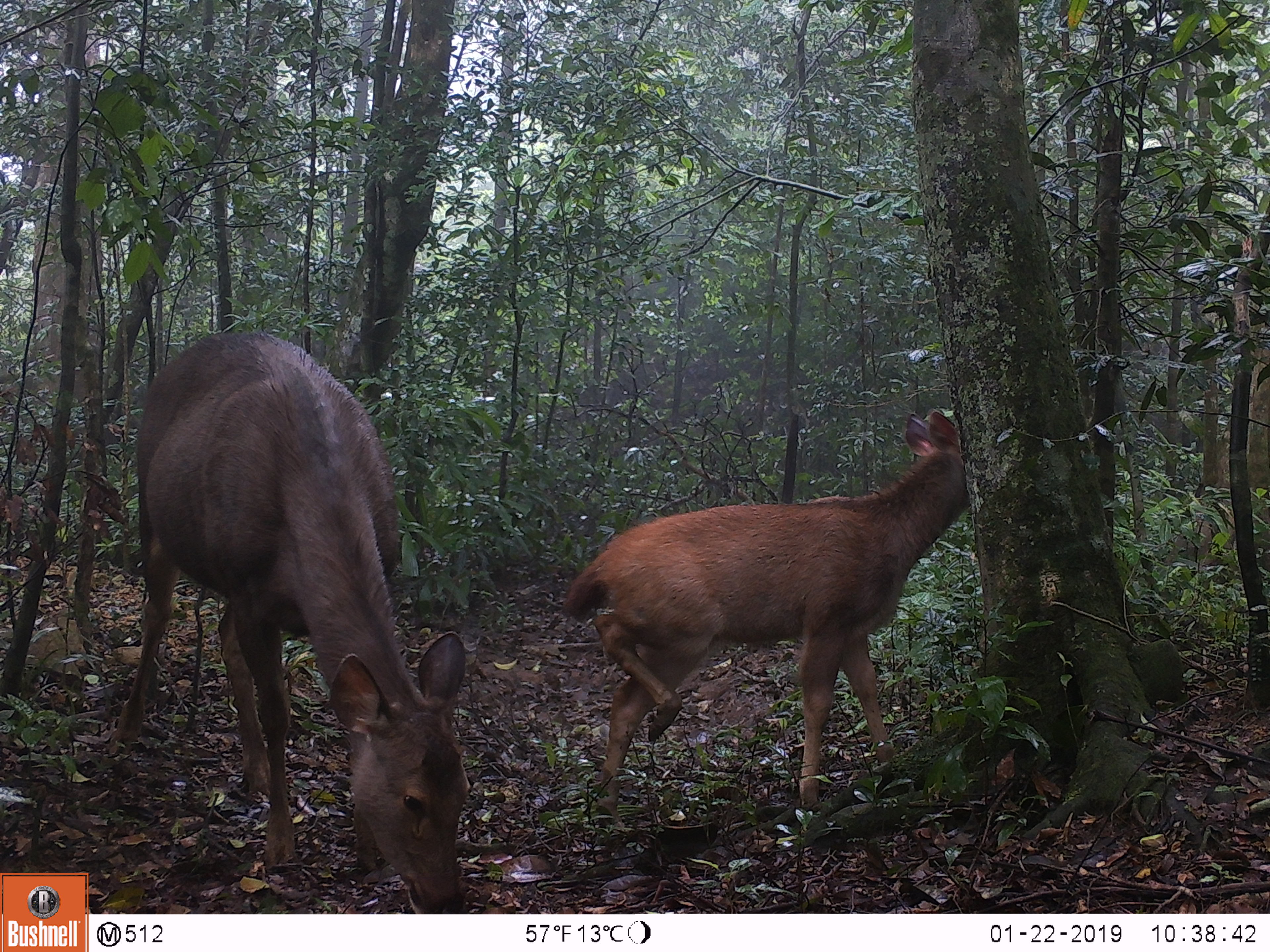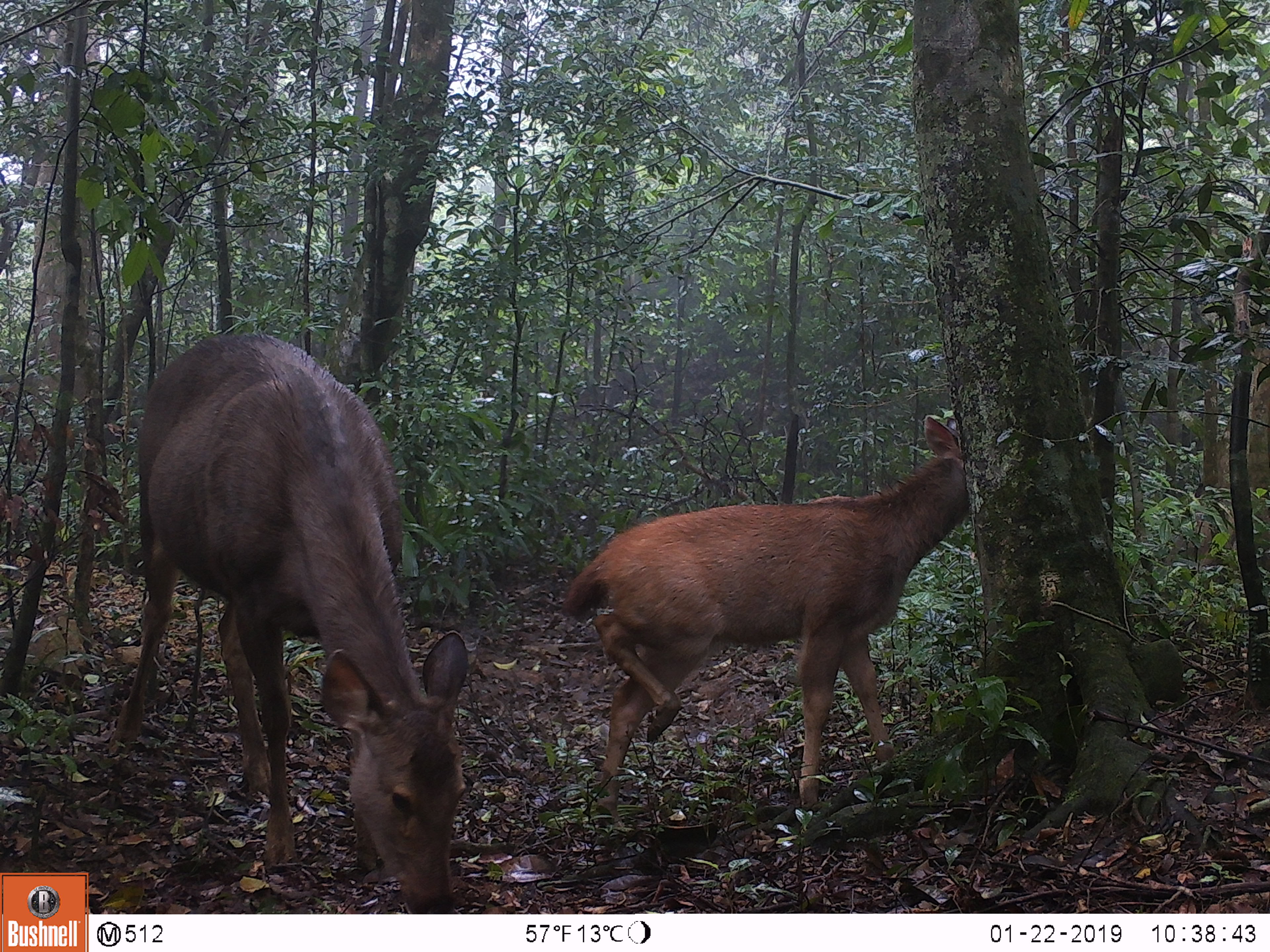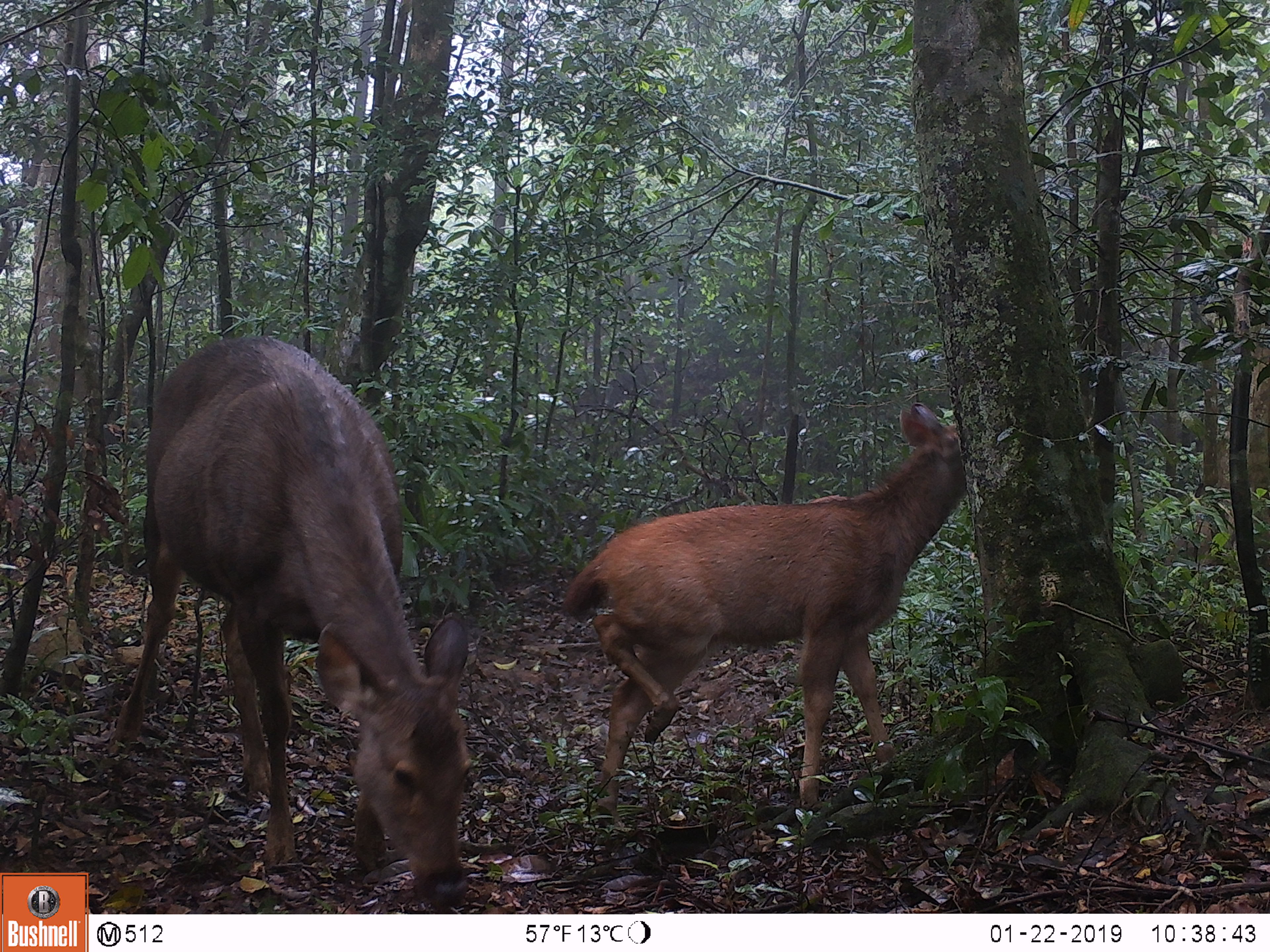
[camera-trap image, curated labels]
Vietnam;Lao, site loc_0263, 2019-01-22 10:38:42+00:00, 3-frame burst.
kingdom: Animalia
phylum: Chordata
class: Mammalia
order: Artiodactyla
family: Cervidae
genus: Rusa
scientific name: Rusa unicolor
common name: sambar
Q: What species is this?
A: Sambar (Rusa unicolor).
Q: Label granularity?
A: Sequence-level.